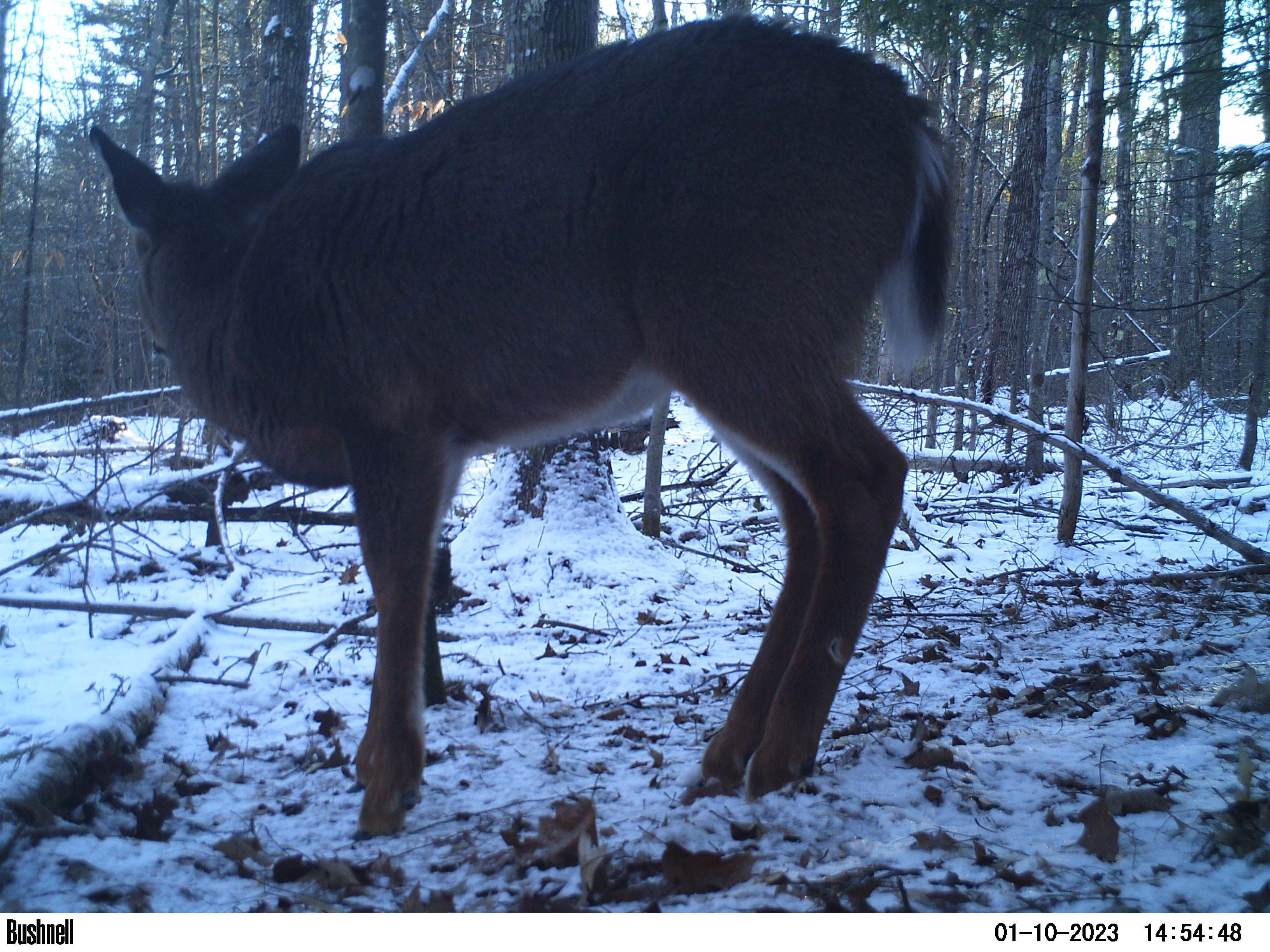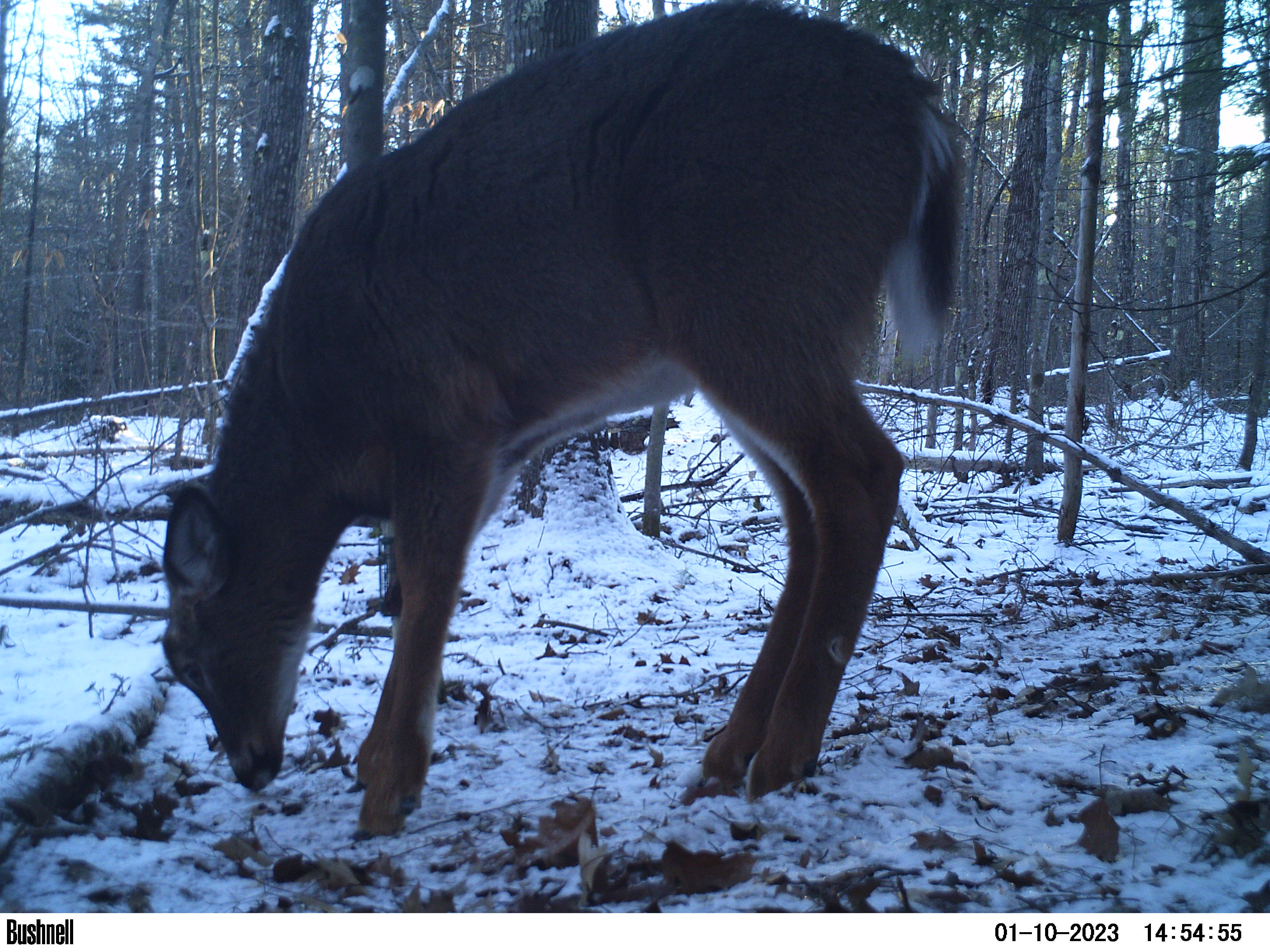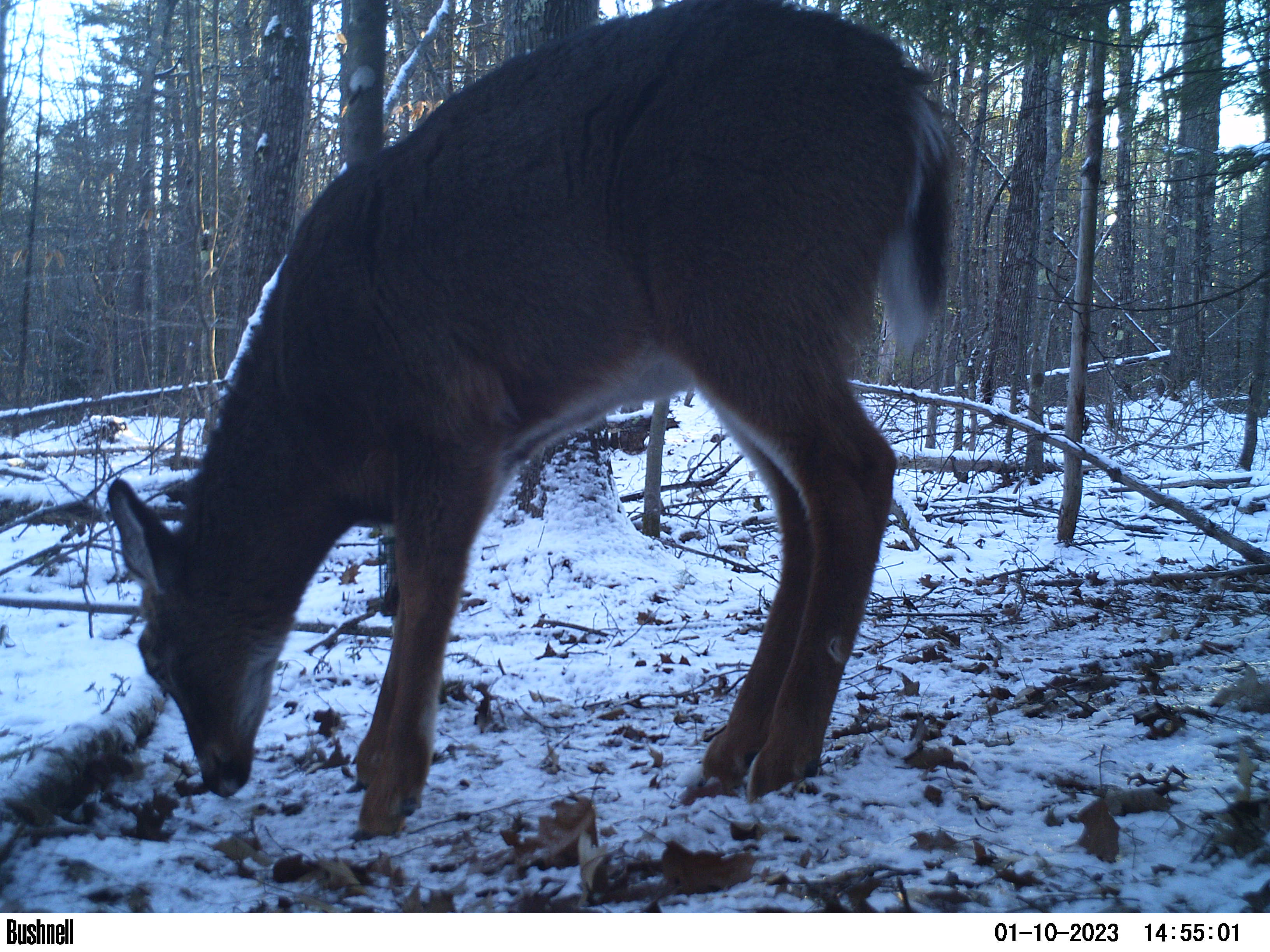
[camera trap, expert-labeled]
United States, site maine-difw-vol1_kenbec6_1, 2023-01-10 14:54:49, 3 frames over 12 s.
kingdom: Animalia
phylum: Chordata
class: Mammalia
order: Artiodactyla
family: Cervidae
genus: Odocoileus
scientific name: Odocoileus virginianus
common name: white-tailed deer